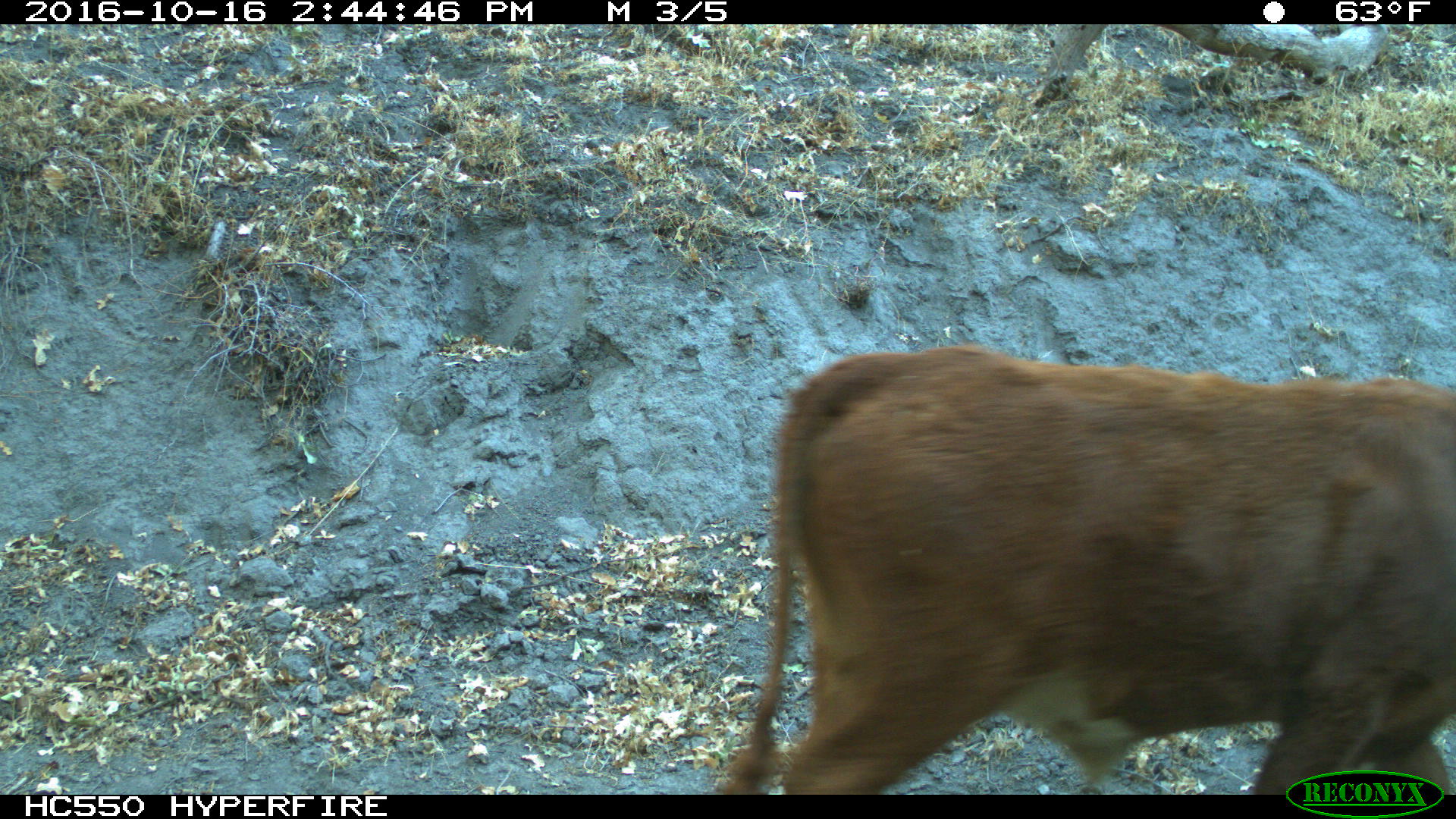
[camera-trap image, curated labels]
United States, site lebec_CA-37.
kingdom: Animalia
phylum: Chordata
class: Mammalia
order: Artiodactyla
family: Bovidae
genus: Bos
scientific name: Bos taurus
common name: domestic cow